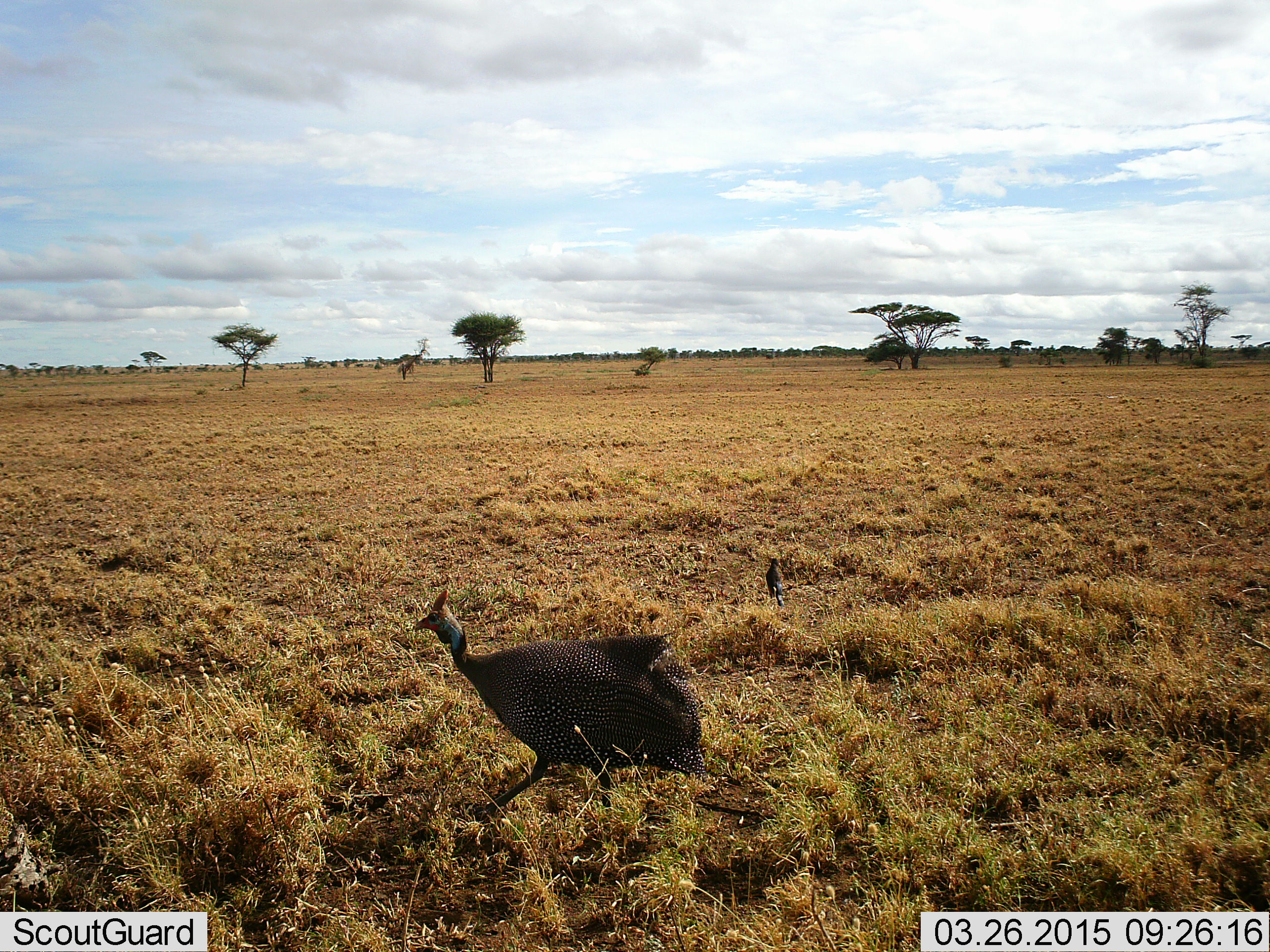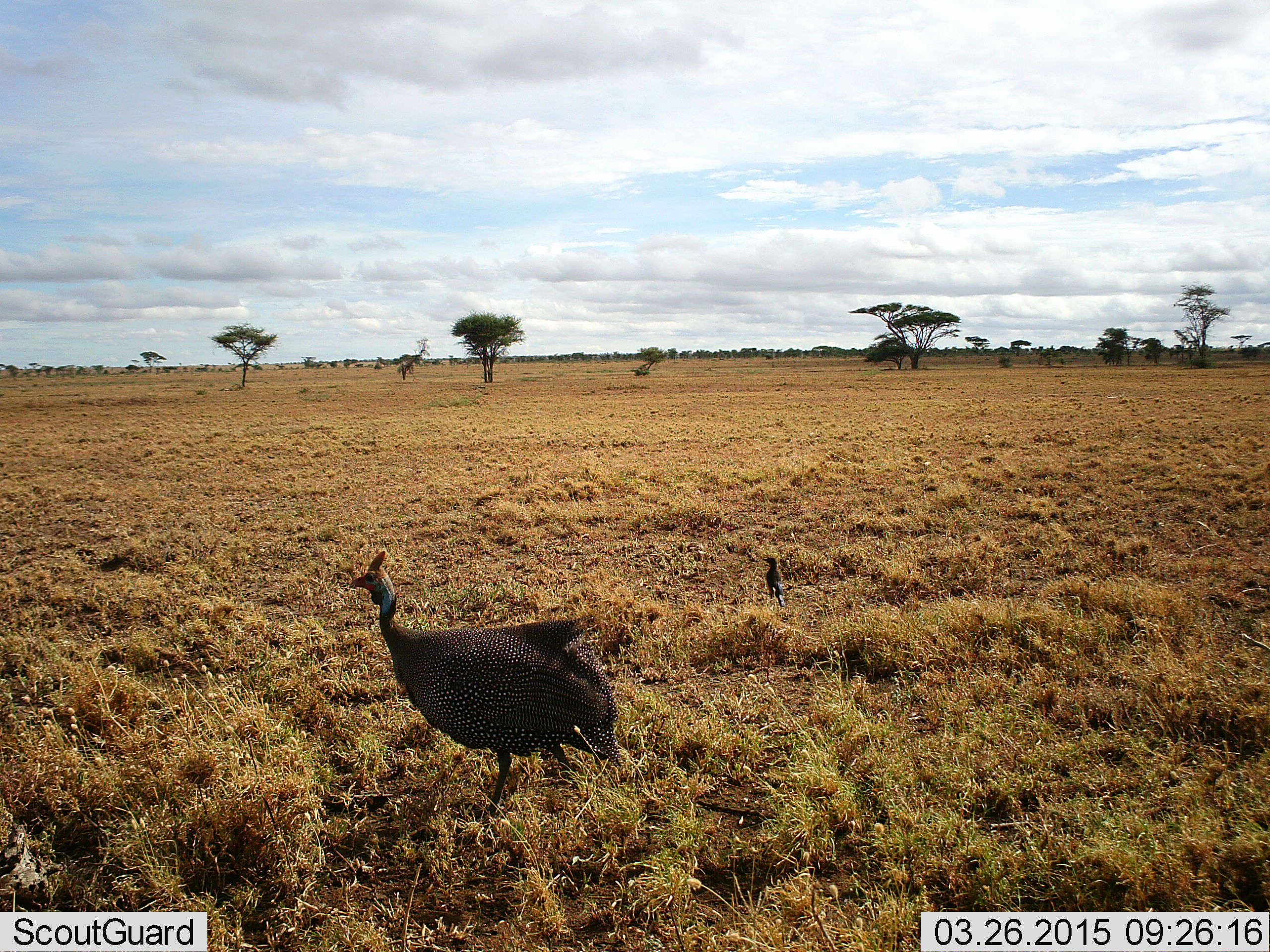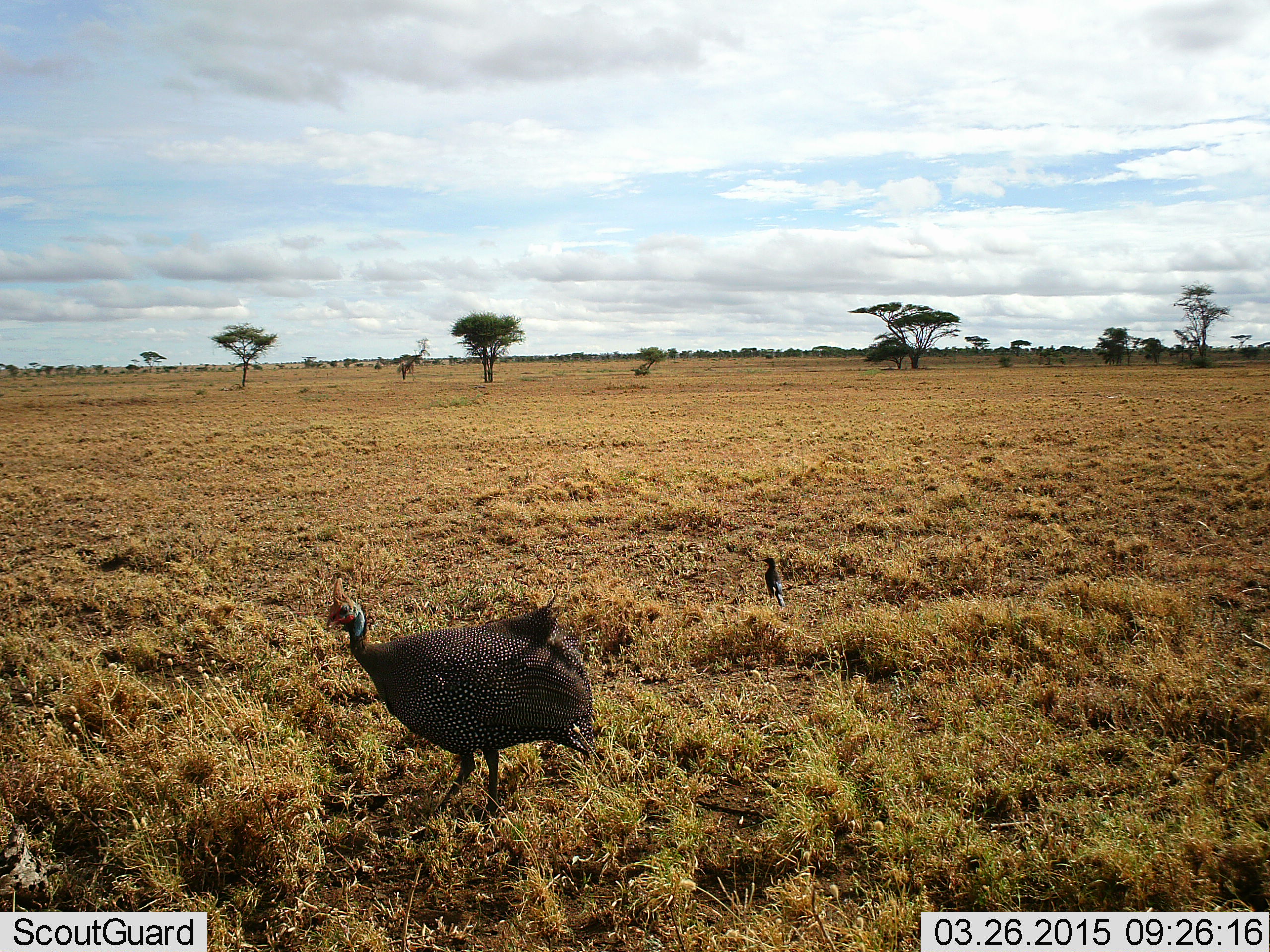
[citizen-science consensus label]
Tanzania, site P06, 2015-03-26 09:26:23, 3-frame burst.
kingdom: Animalia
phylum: Chordata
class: Aves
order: Galliformes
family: Numididae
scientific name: Numididae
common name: guinea fowl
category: guineafowl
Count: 1.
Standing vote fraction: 21%.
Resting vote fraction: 0%.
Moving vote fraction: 84%.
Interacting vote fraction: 0%.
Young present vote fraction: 0%.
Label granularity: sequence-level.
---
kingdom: Animalia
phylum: Chordata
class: Aves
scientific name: Aves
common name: bird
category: otherbird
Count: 1.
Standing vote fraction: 100%.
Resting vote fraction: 0%.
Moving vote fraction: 0%.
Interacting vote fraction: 0%.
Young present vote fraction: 0%.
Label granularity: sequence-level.